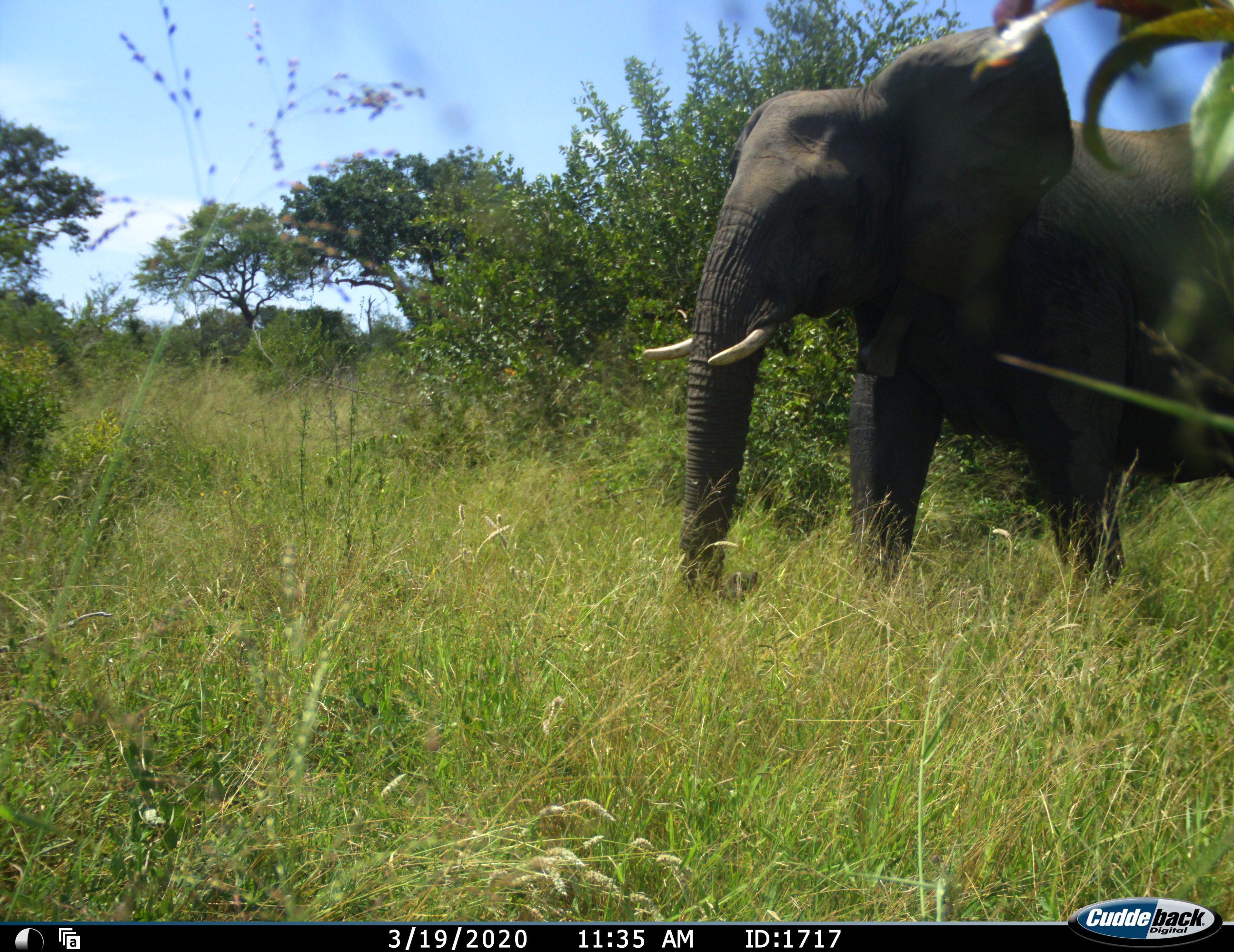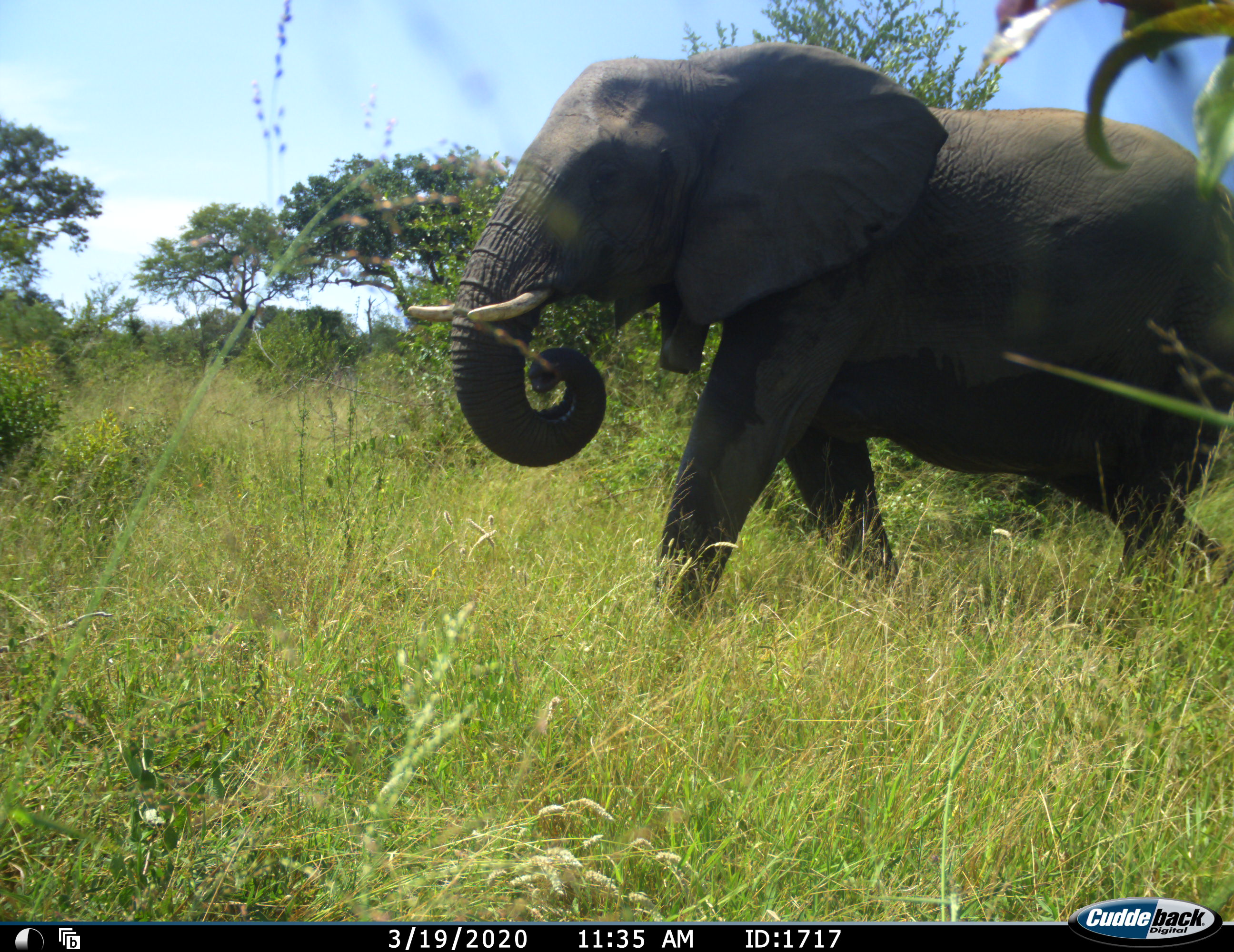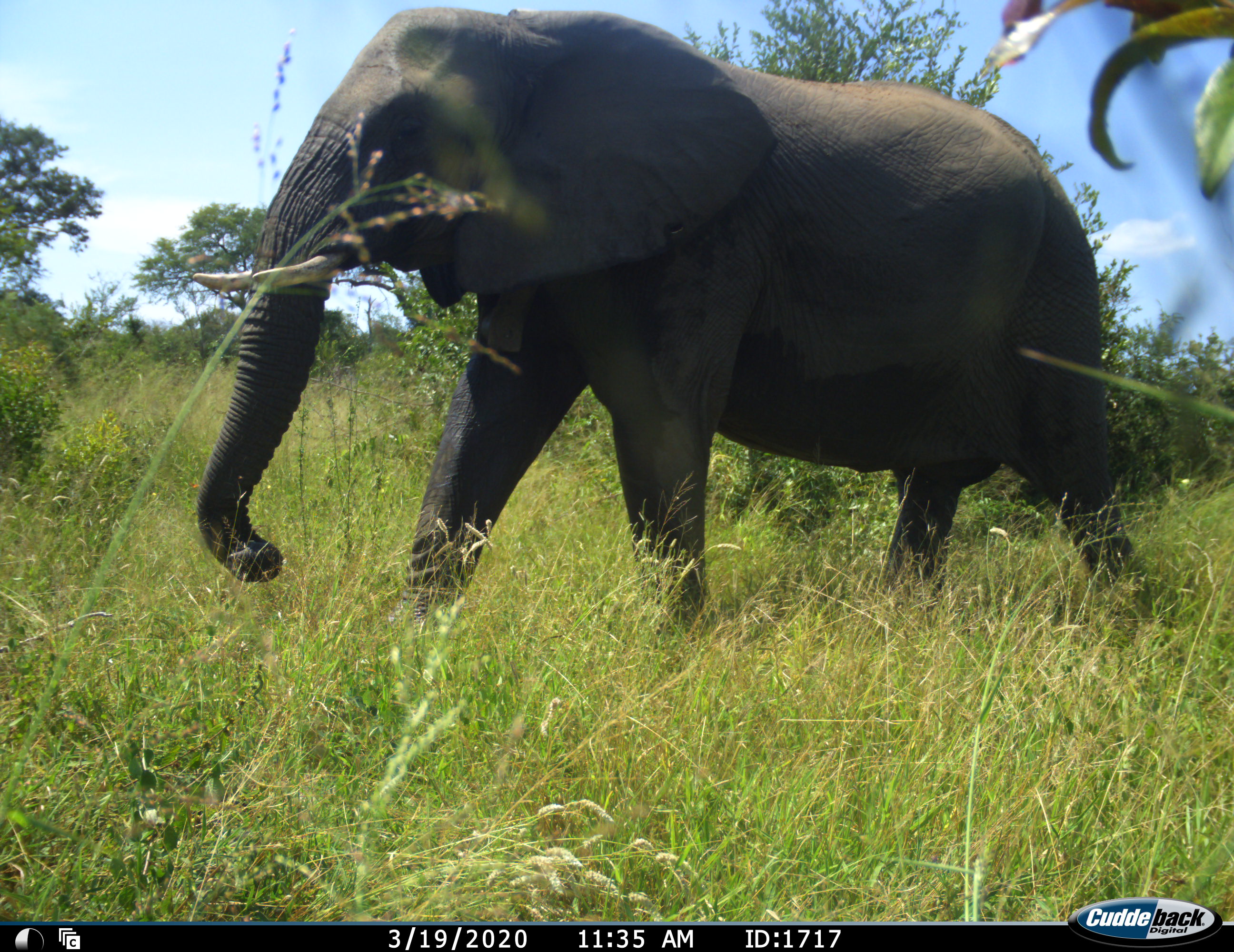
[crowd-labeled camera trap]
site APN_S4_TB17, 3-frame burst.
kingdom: Animalia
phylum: Chordata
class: Mammalia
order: Proboscidea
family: Elephantidae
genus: Loxodonta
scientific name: Loxodonta africana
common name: african bush elephant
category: elephant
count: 1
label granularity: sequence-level